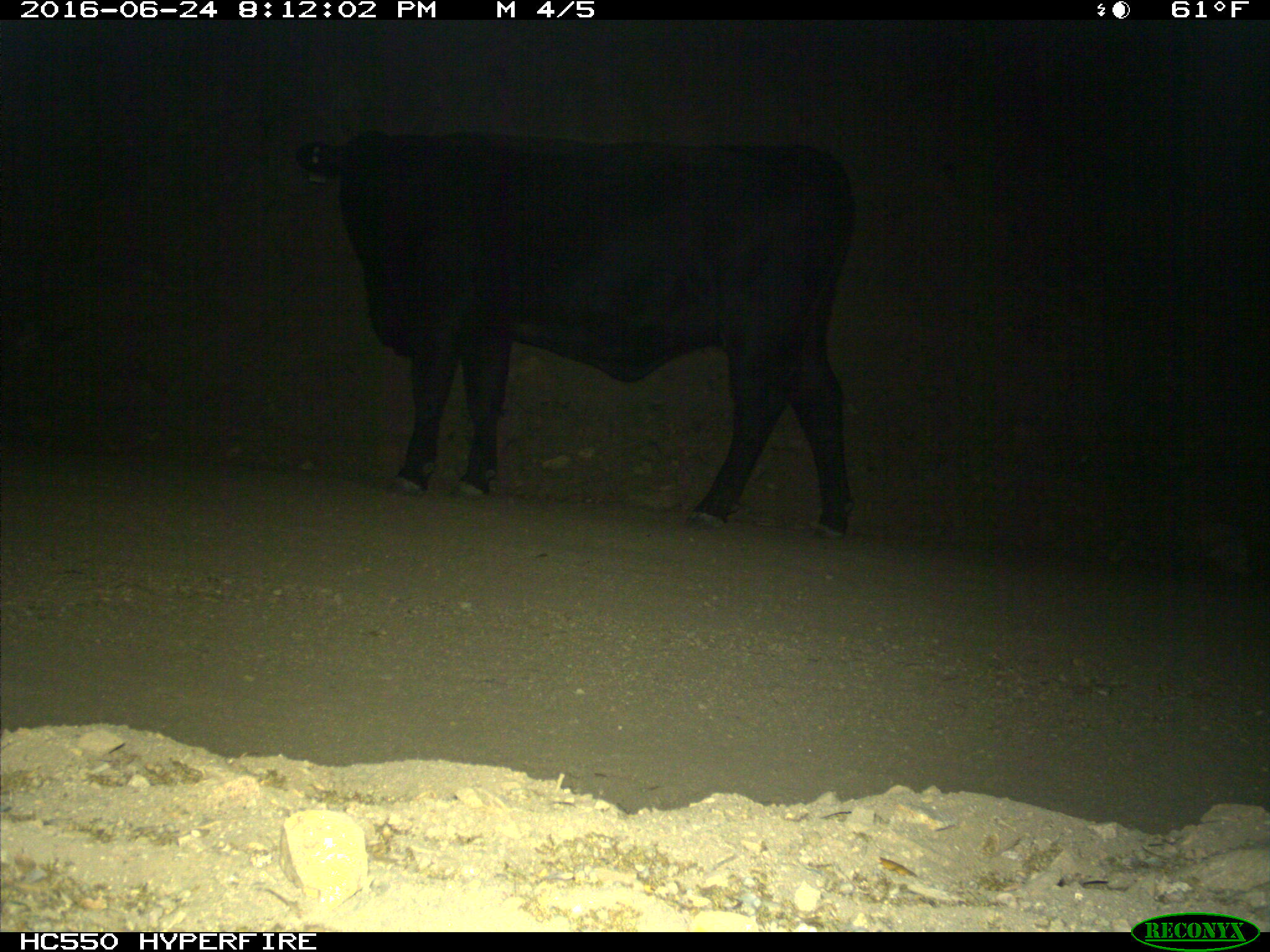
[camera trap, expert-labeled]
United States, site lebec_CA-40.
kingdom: Animalia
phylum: Chordata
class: Mammalia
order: Artiodactyla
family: Bovidae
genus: Bos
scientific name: Bos taurus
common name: domestic cow